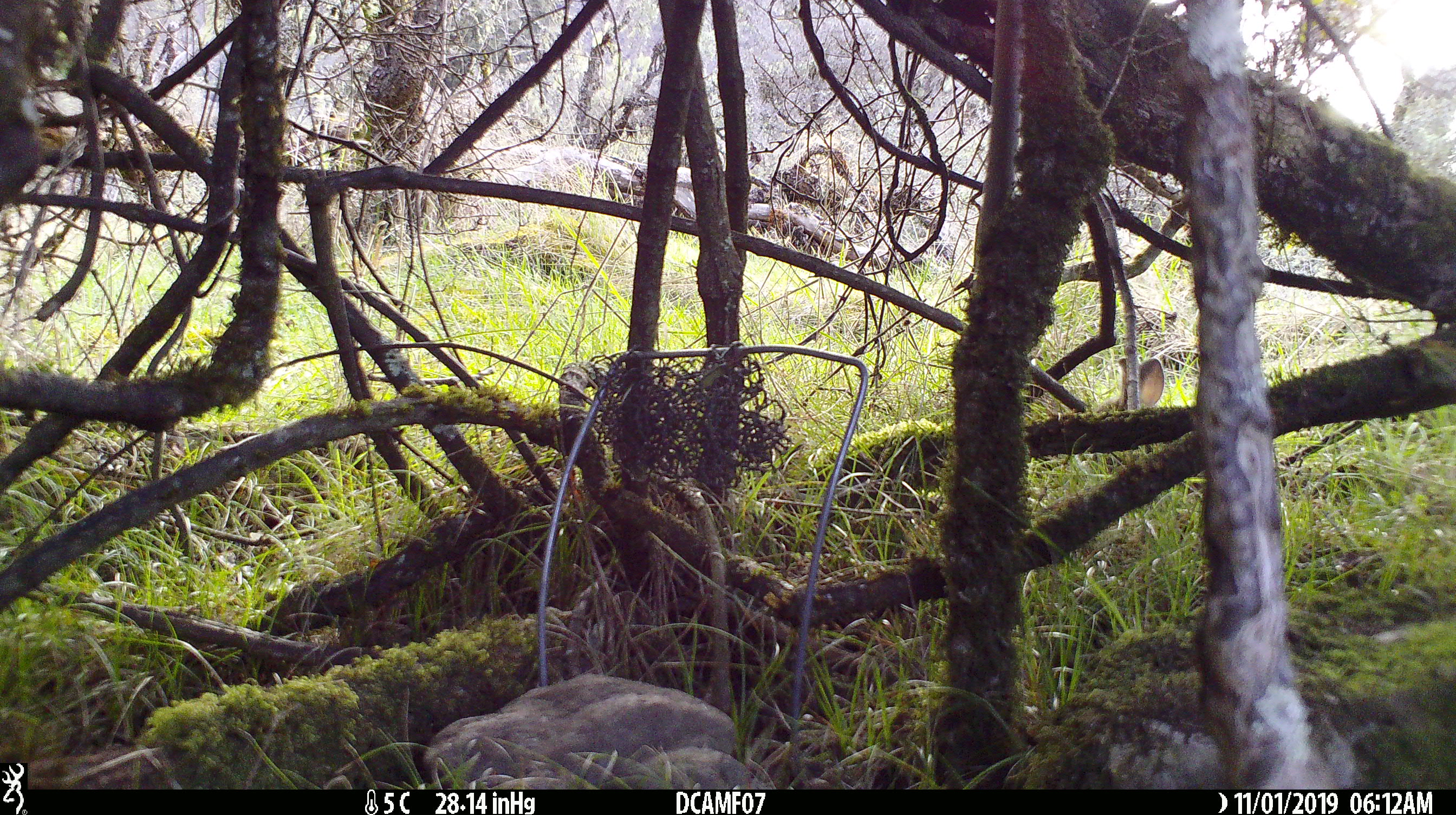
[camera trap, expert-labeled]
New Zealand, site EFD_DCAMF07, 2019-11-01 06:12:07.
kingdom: Animalia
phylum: Chordata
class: Mammalia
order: Lagomorpha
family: Leporidae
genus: Oryctolagus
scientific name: Oryctolagus cuniculus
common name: european rabbit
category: rabbit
Rabbit (european rabbit) (Oryctolagus cuniculus).